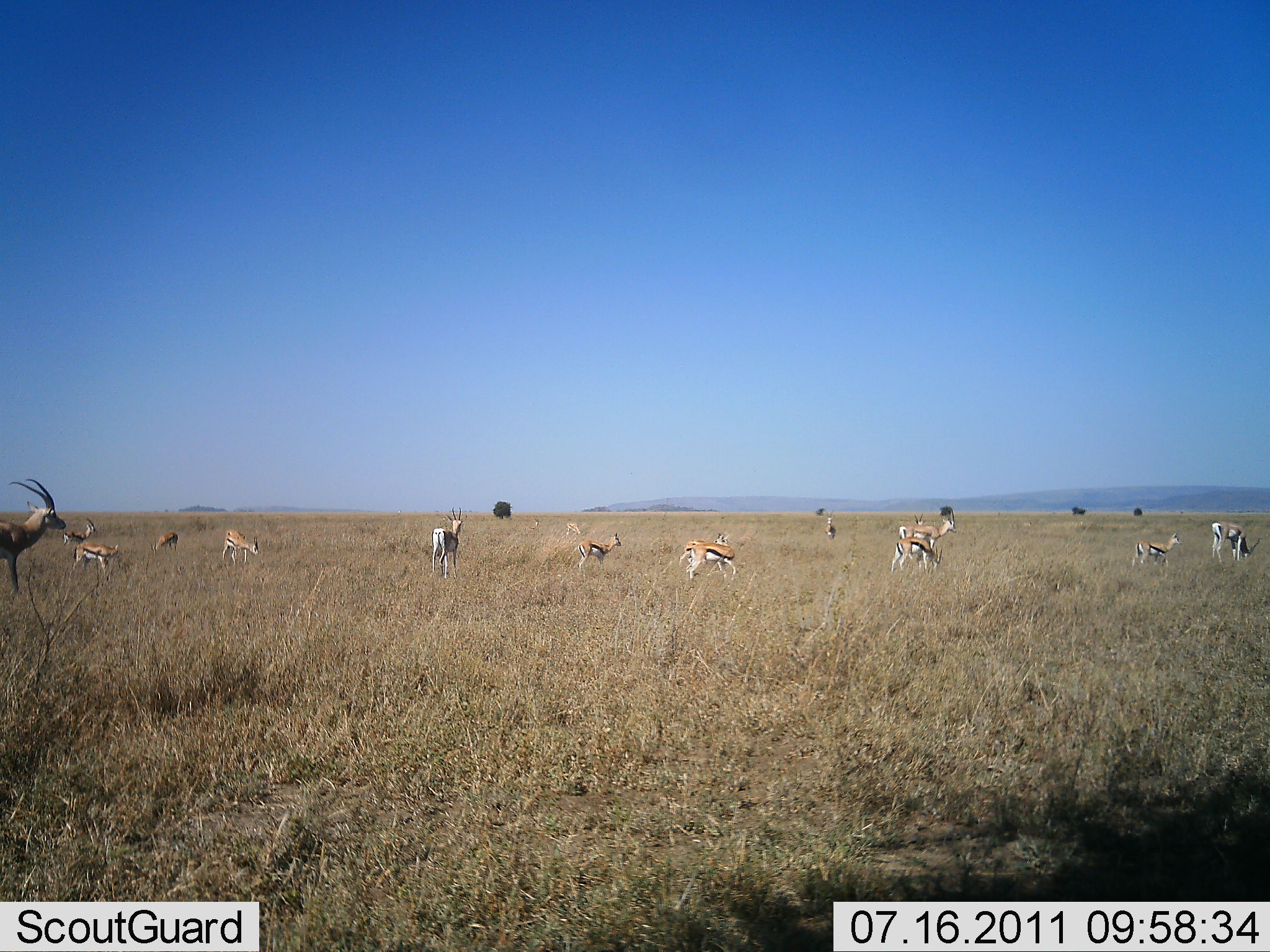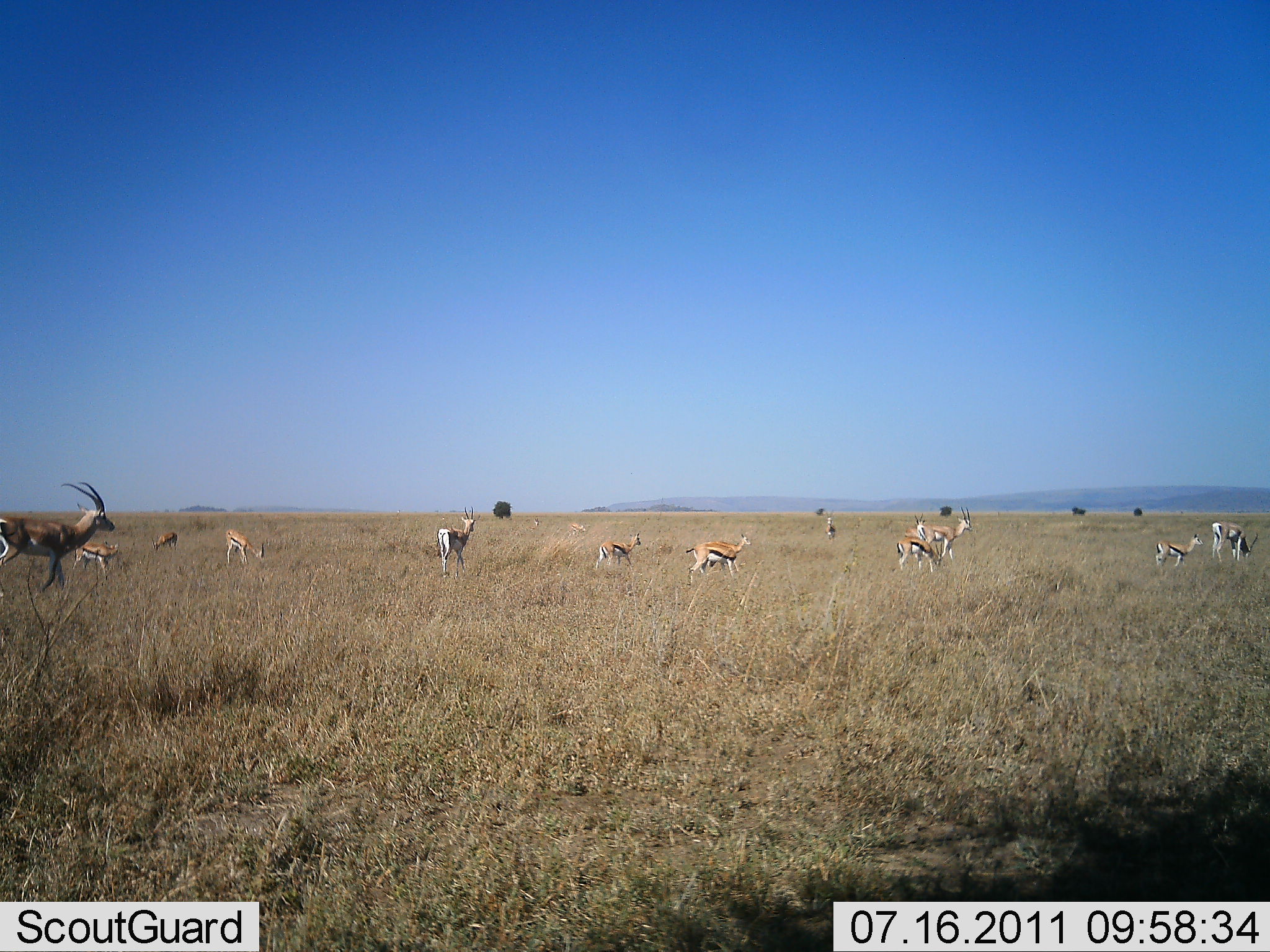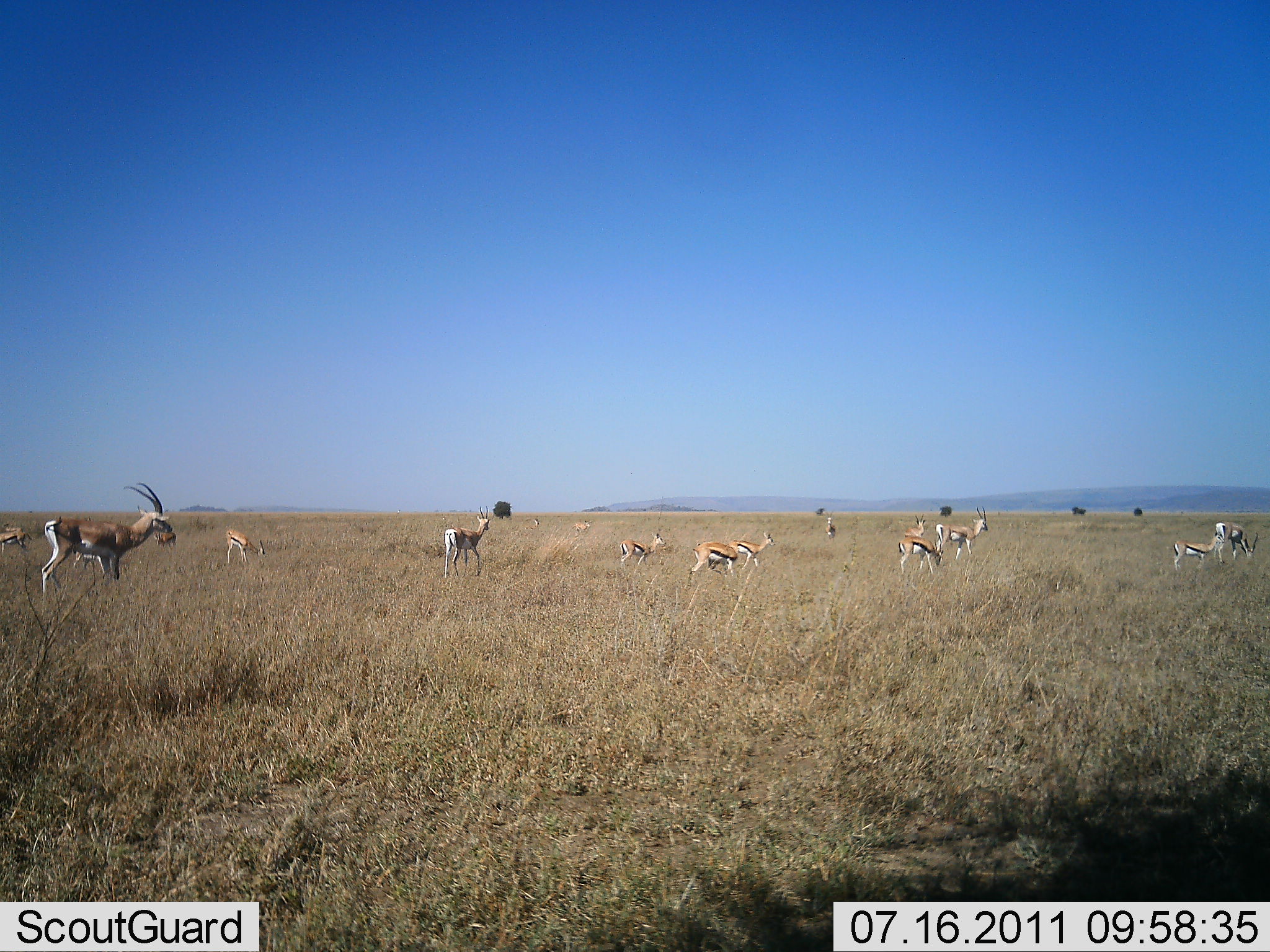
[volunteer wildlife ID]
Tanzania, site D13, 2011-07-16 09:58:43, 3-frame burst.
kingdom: Animalia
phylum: Chordata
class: Mammalia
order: Artiodactyla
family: Bovidae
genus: Eudorcas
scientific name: Eudorcas thomsonii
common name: thomson's gazelle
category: gazellethomsons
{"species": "gazellethomsons (thomson's gazelle) (Eudorcas thomsonii)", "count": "11-50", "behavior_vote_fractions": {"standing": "44%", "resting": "0%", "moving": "44%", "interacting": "0%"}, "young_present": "33%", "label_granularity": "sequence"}